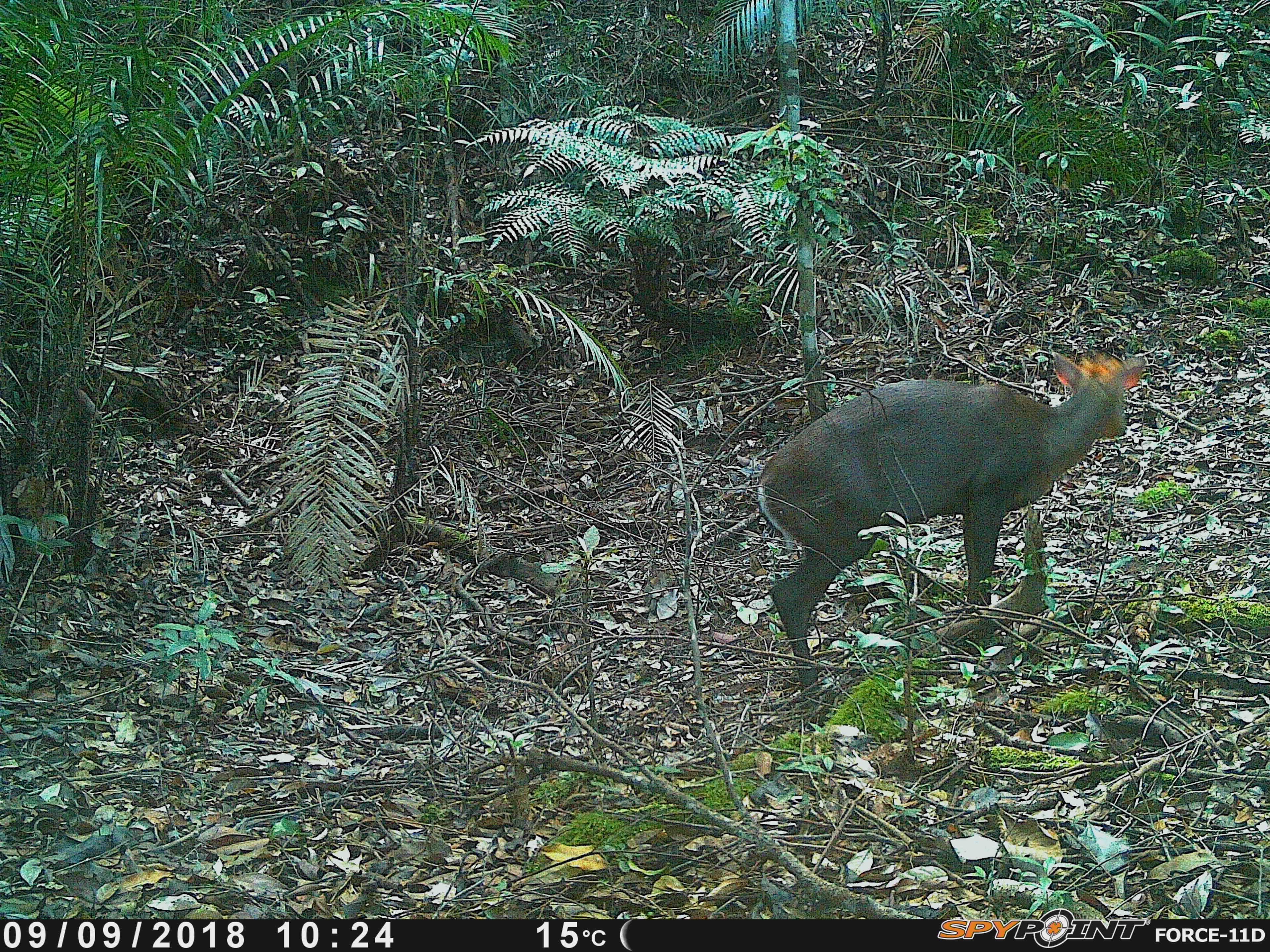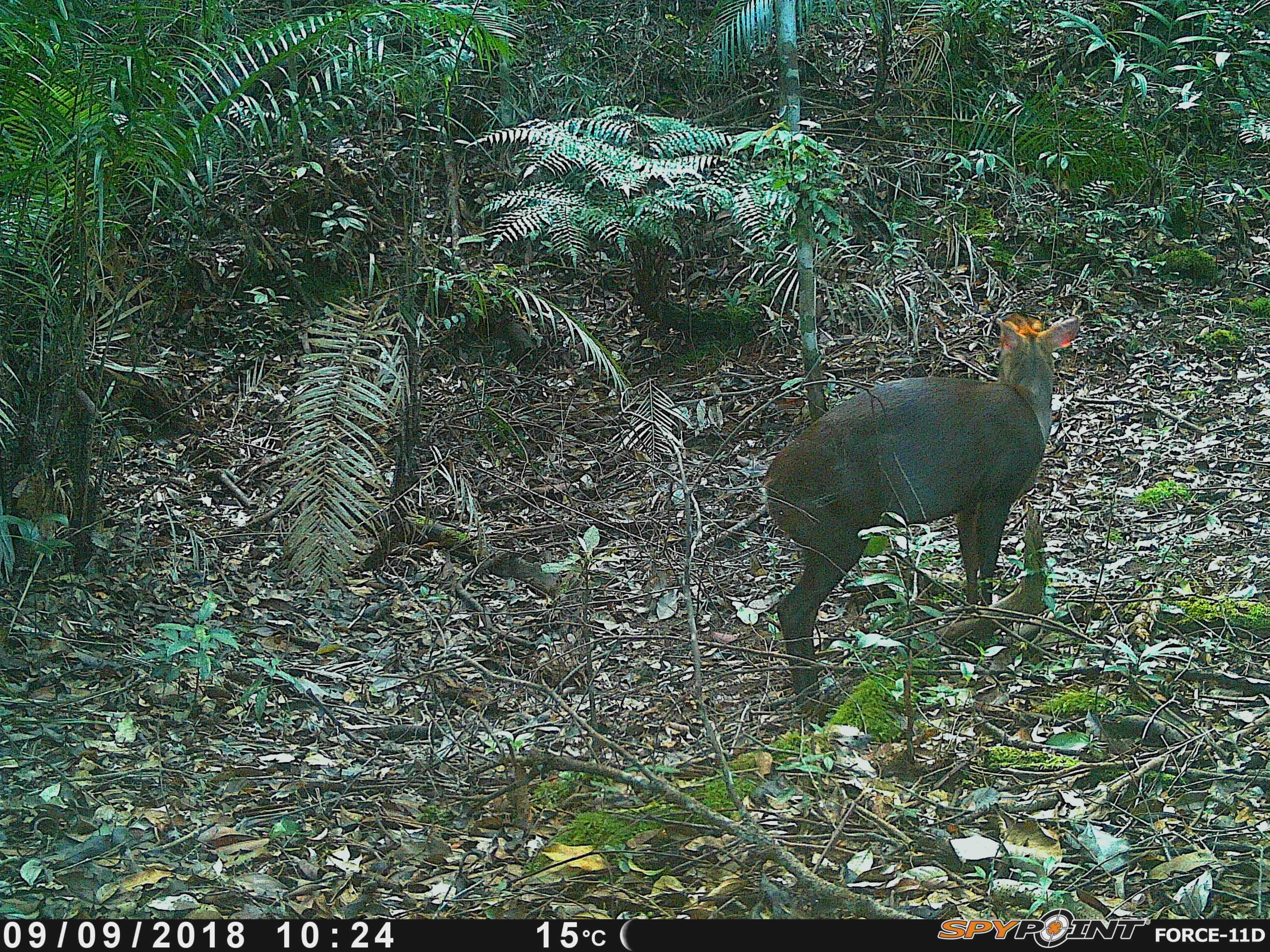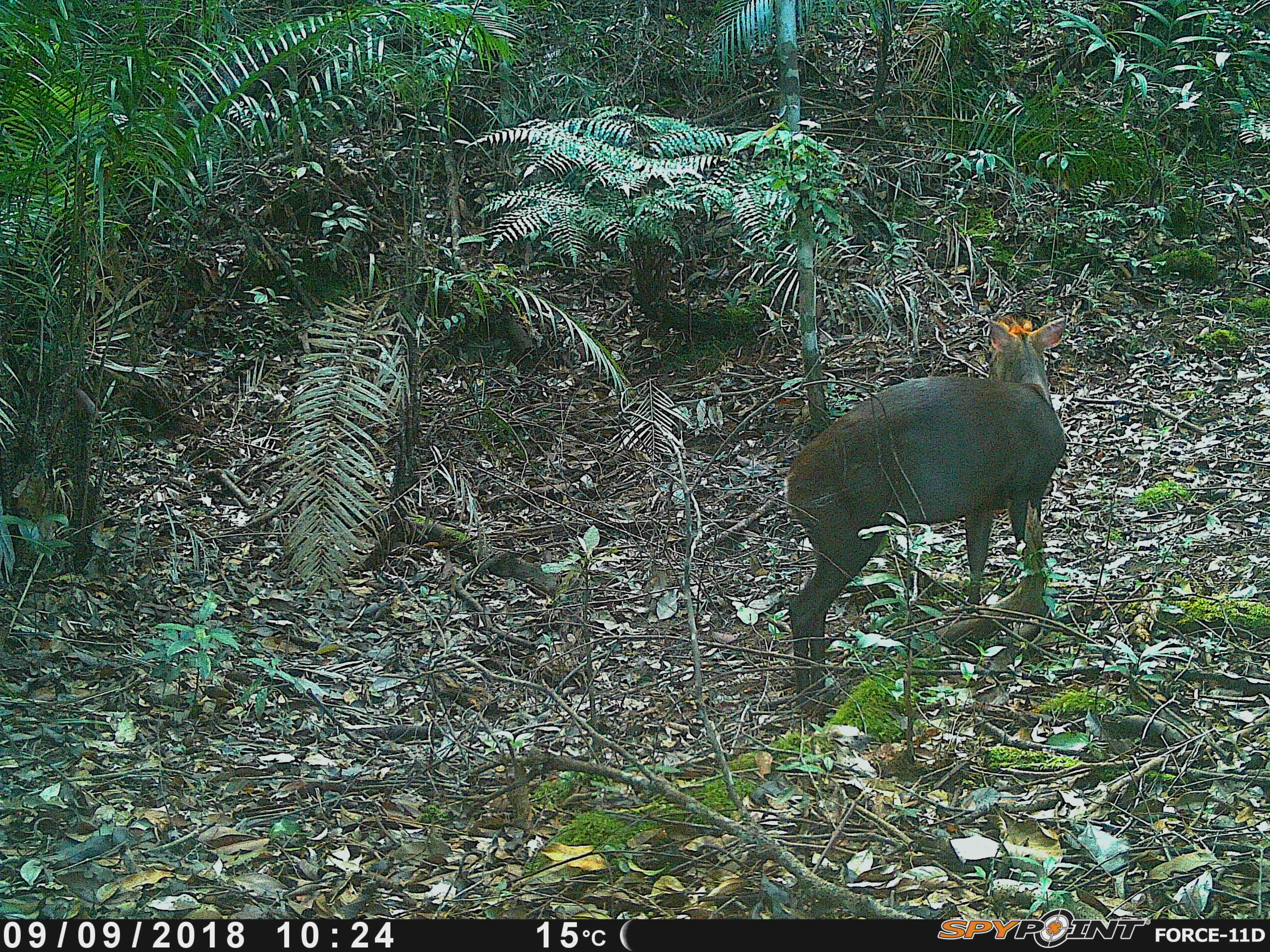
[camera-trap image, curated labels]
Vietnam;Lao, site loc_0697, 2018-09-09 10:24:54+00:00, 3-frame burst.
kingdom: Animalia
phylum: Chordata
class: Mammalia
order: Artiodactyla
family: Cervidae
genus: Muntiacus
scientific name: Muntiacus rooseveltorum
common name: roosevelt's muntjac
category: roosevelts muntjac group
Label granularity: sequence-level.